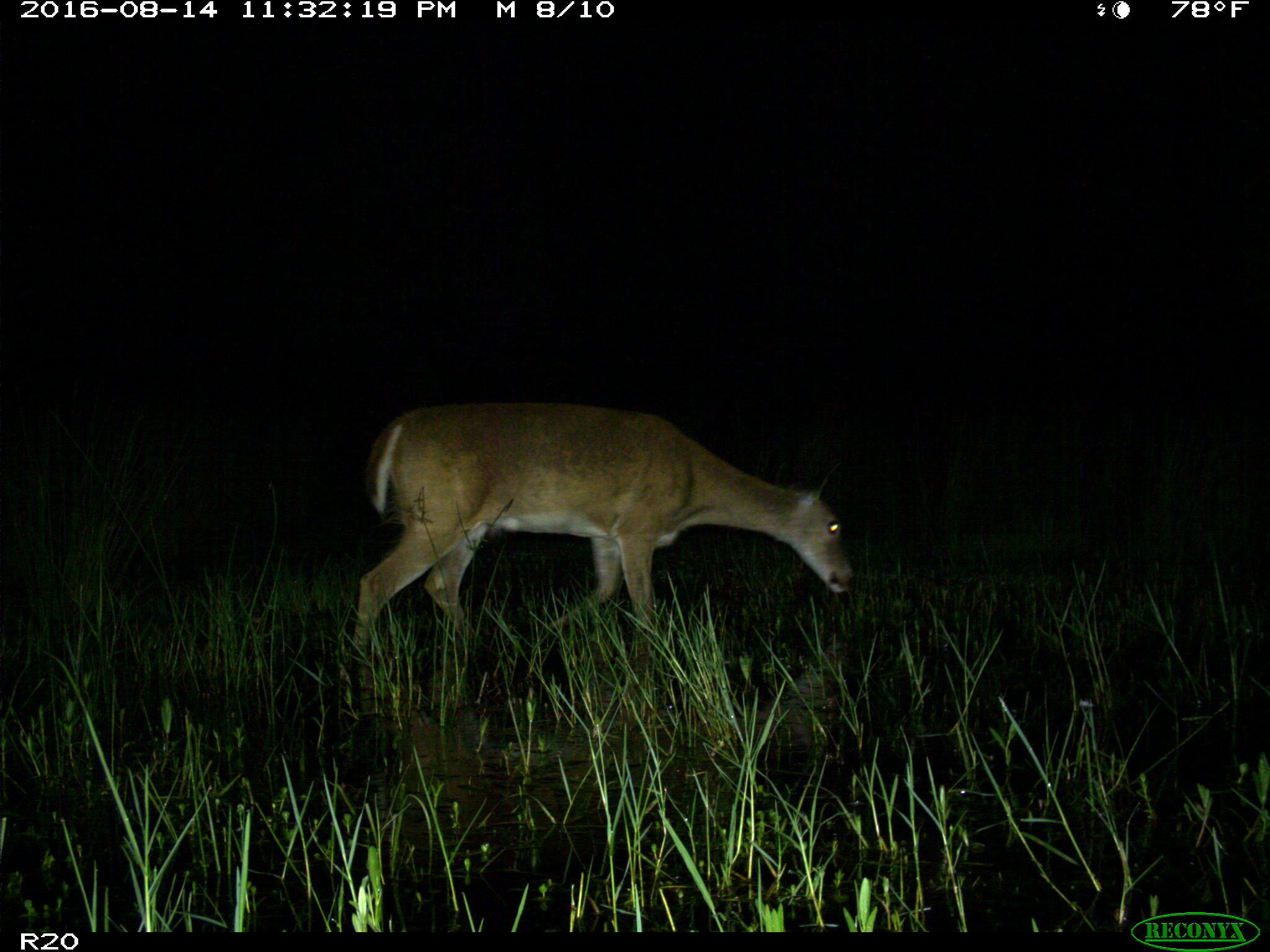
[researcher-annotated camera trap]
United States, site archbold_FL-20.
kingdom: Animalia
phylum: Chordata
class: Mammalia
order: Artiodactyla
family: Cervidae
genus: Odocoileus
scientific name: Odocoileus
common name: deer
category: unidentified deer